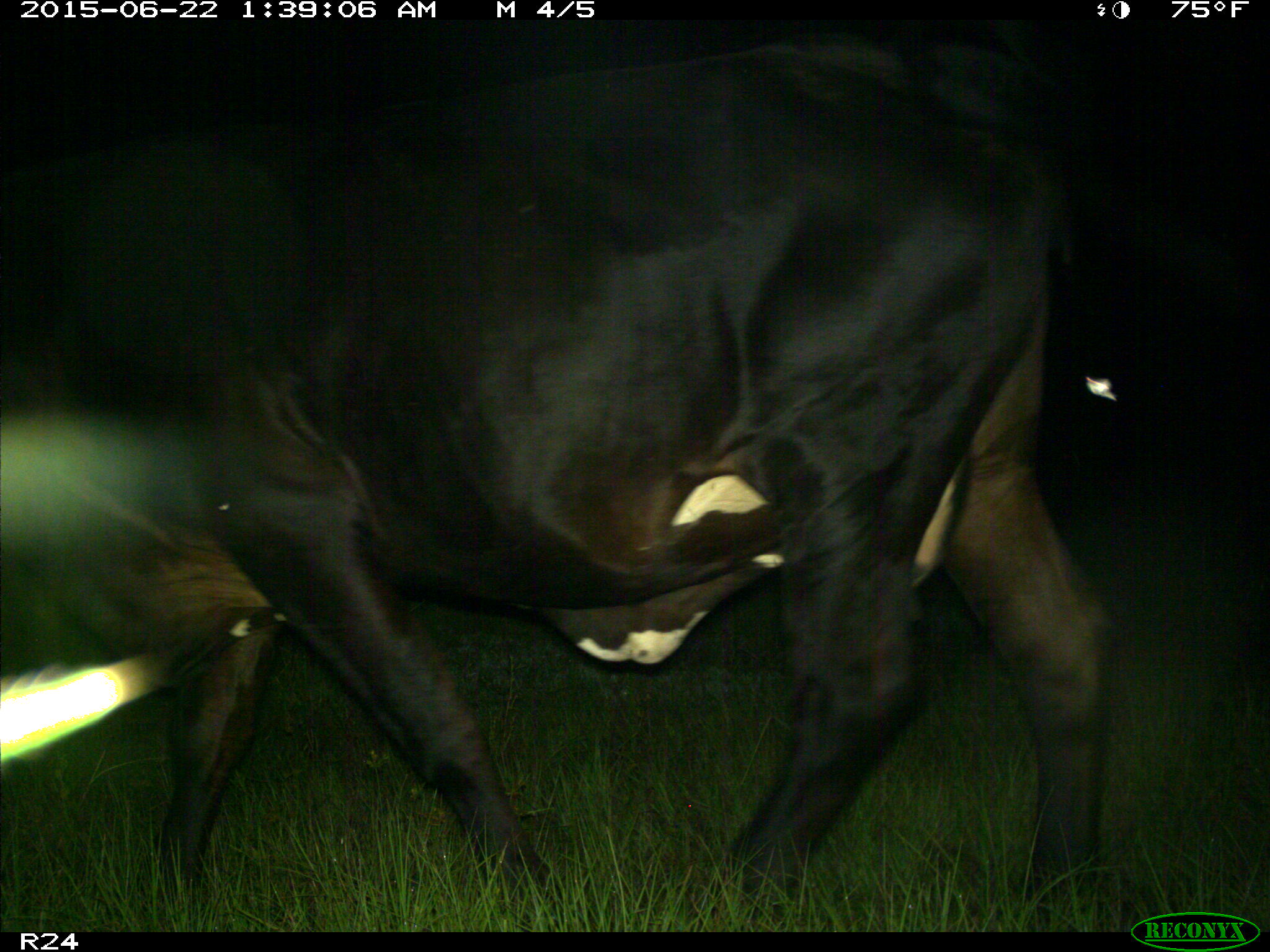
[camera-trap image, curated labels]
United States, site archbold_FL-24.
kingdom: Animalia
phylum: Chordata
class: Mammalia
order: Artiodactyla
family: Bovidae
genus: Bos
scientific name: Bos taurus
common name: domestic cow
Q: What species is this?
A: Bos taurus (domestic cow).